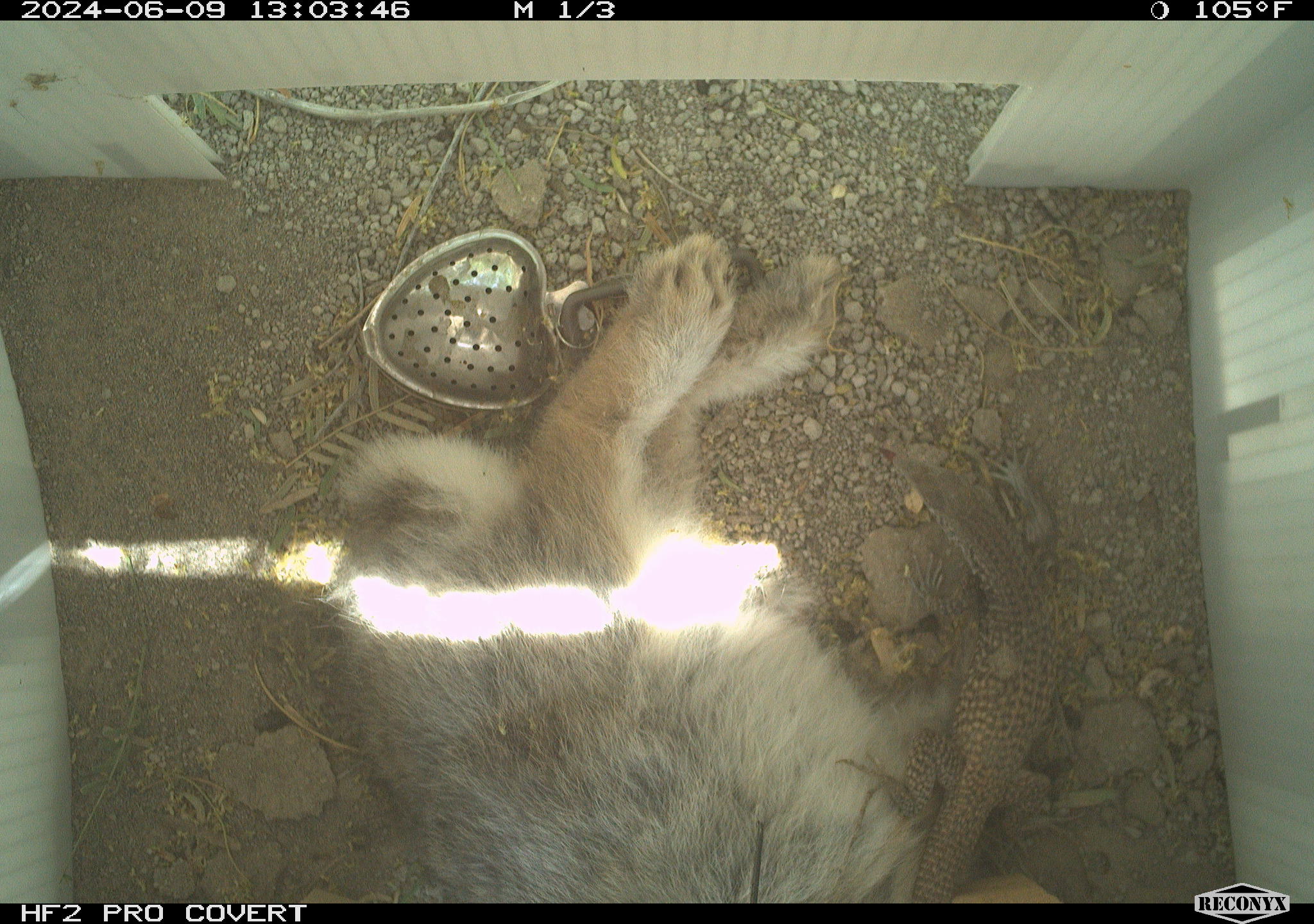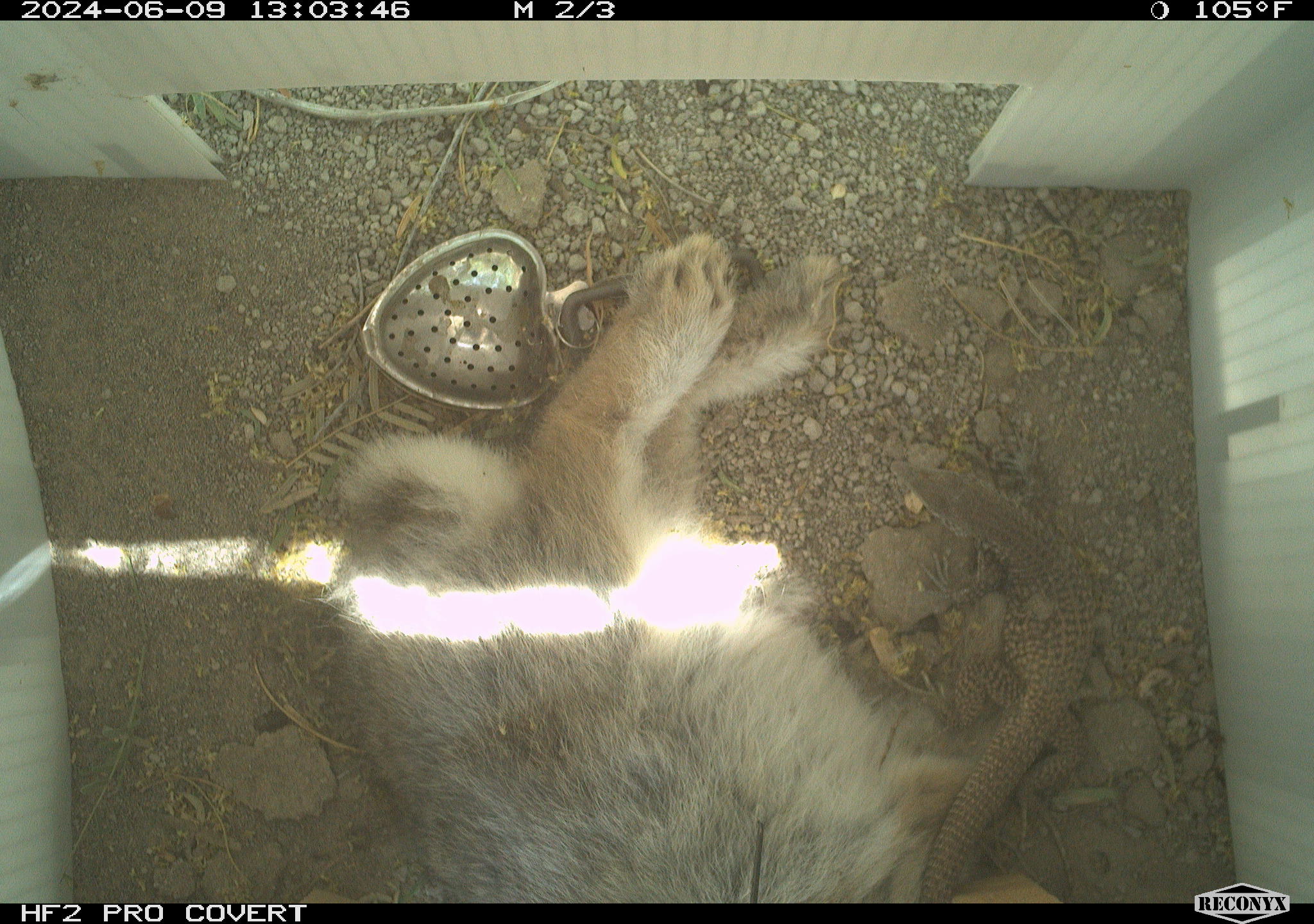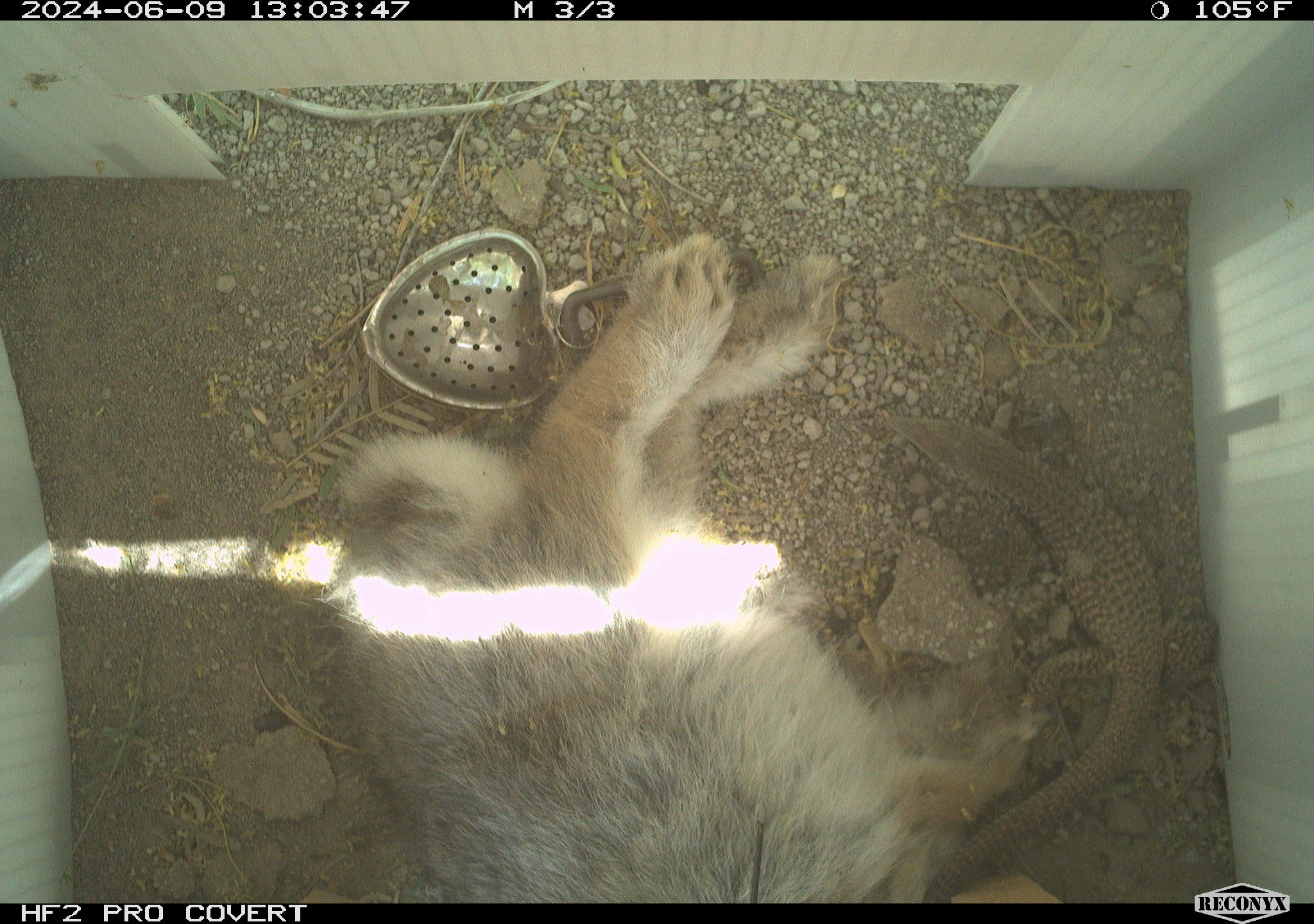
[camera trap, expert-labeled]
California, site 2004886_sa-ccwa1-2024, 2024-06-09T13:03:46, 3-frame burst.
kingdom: Animalia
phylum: Chordata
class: Mammalia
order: Lagomorpha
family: Leporidae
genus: Sylvilagus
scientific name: Sylvilagus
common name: cottontail rabbits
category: sylvilagus species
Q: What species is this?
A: Sylvilagus species (cottontail rabbits) (Sylvilagus).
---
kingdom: Animalia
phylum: Chordata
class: Reptilia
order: Squamata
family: Teiidae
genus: Aspidoscelis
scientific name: Aspidoscelis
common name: whiptail lizards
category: aspidoscelis species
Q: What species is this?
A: Aspidoscelis species (whiptail lizards) (Aspidoscelis).